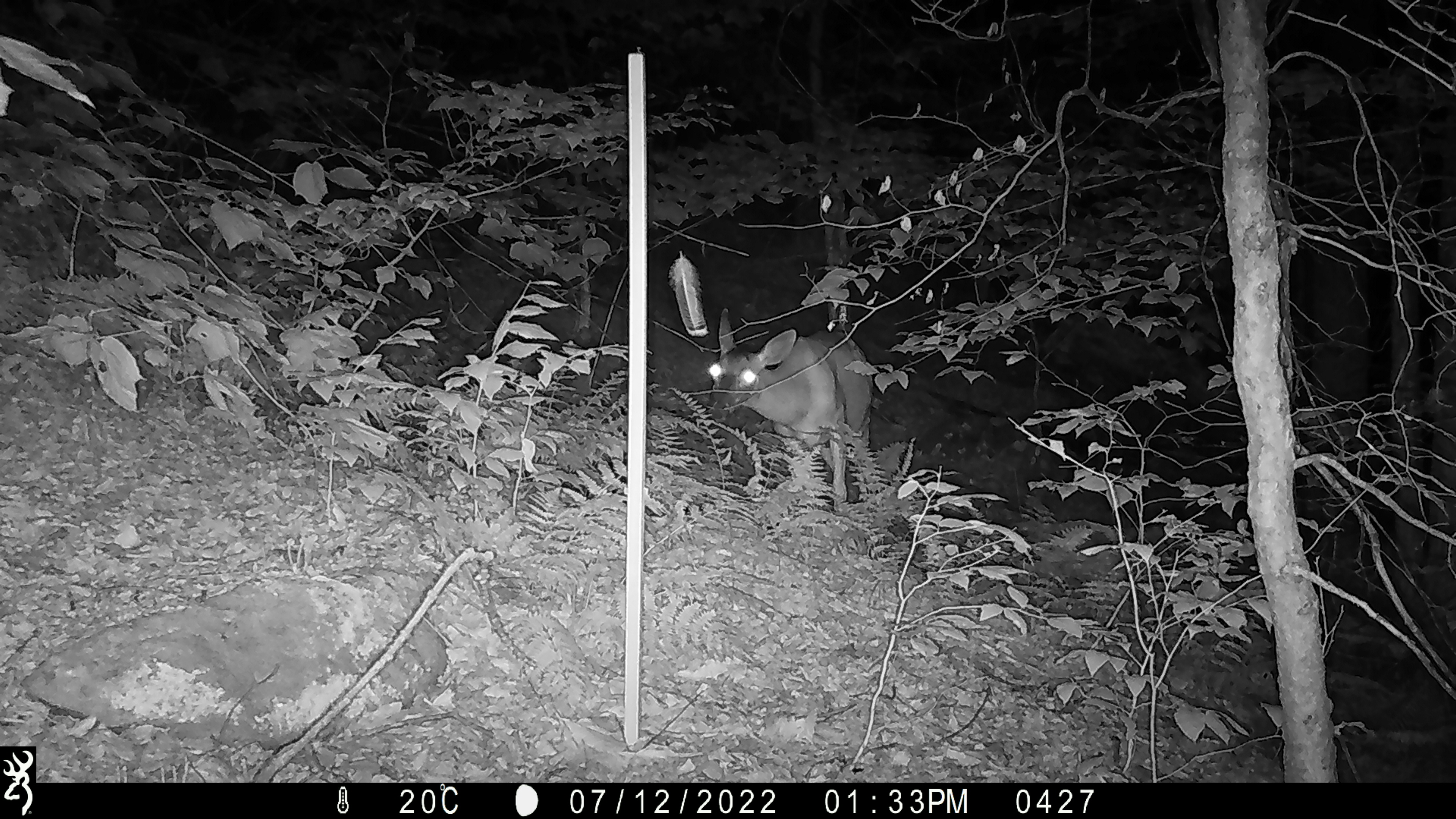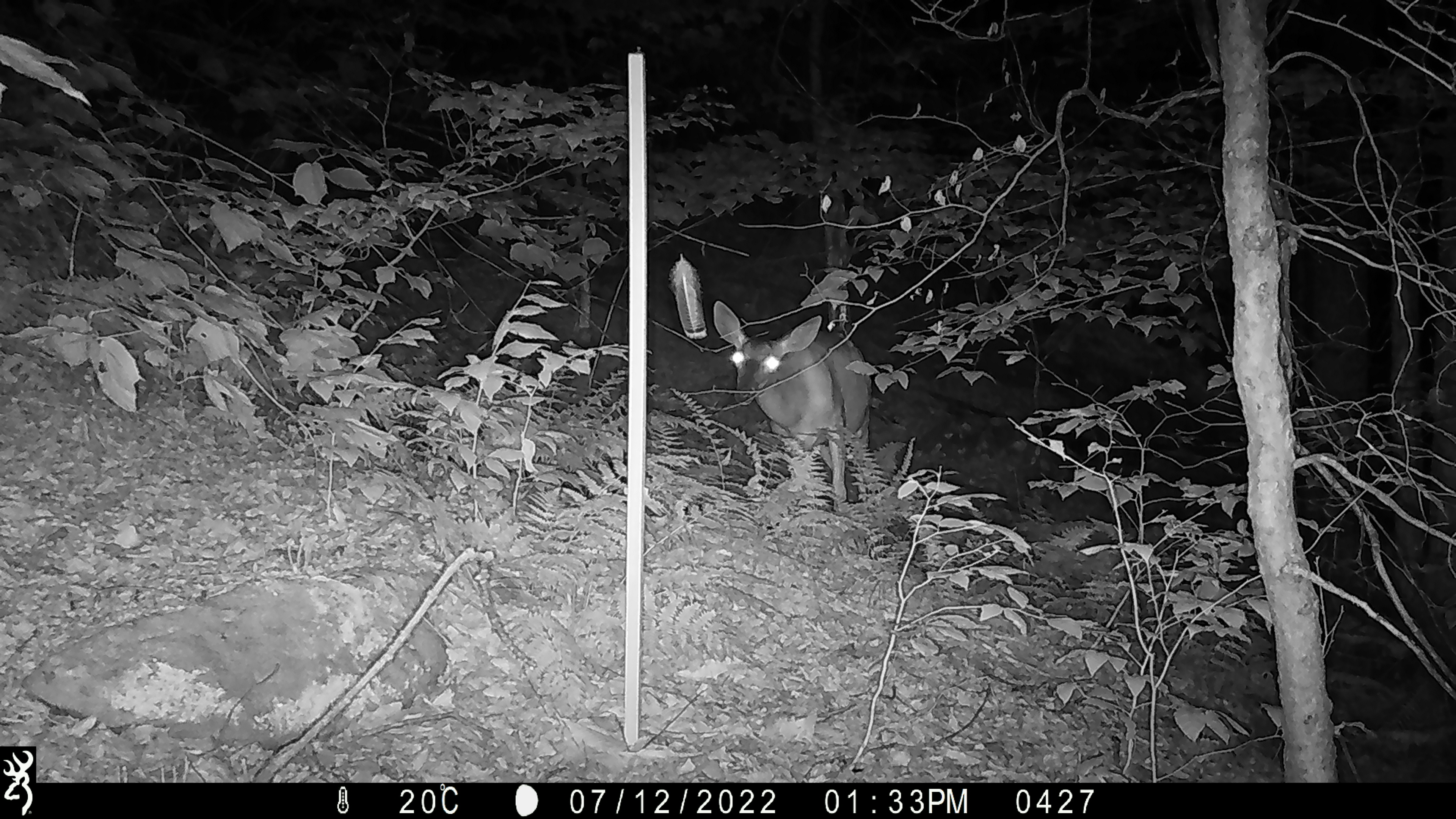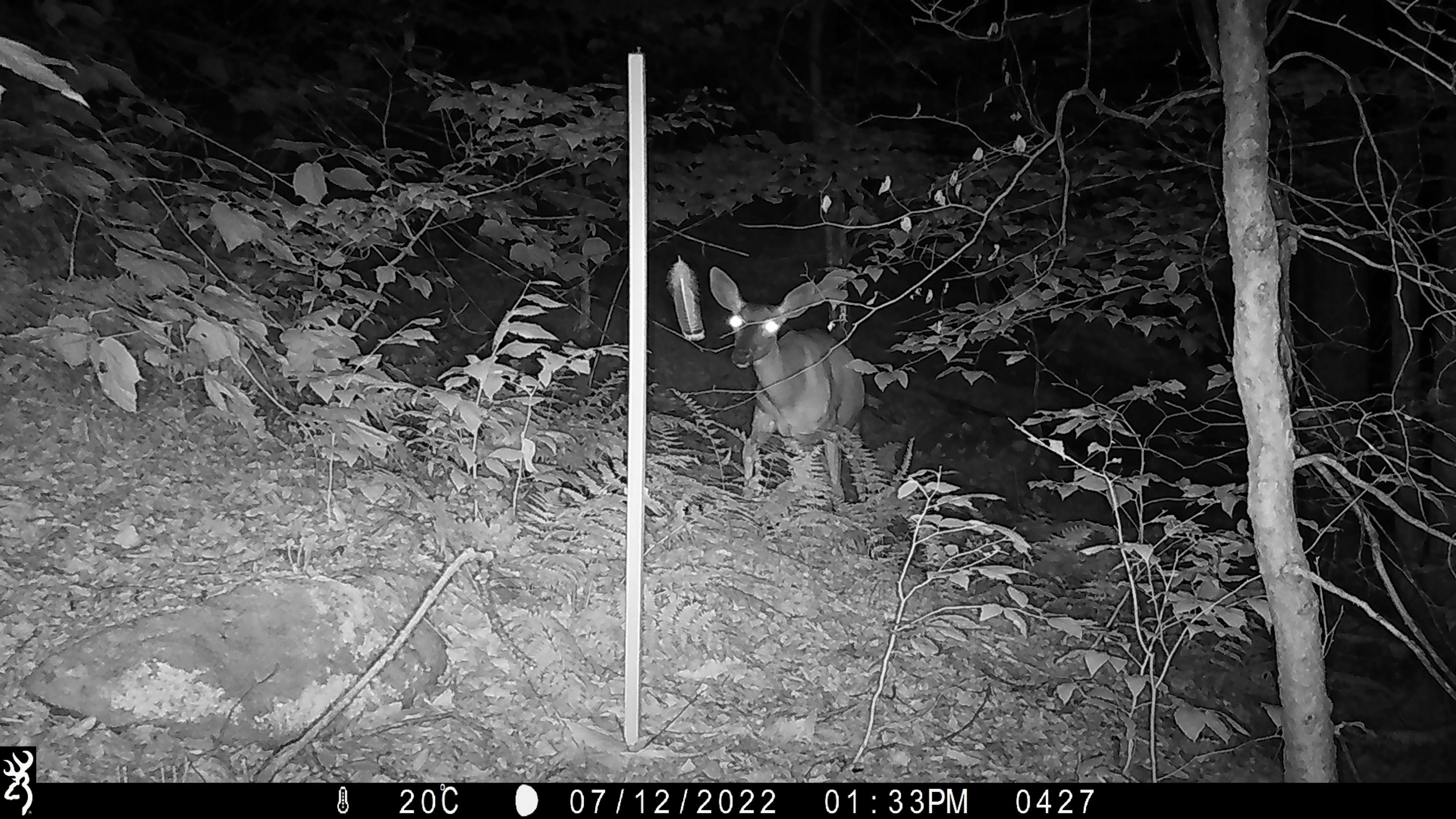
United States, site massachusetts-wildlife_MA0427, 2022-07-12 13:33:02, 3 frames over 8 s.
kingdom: Animalia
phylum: Chordata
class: Mammalia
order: Artiodactyla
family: Cervidae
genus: Odocoileus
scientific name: Odocoileus virginianus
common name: white-tailed deer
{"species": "white-tailed deer (Odocoileus virginianus)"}